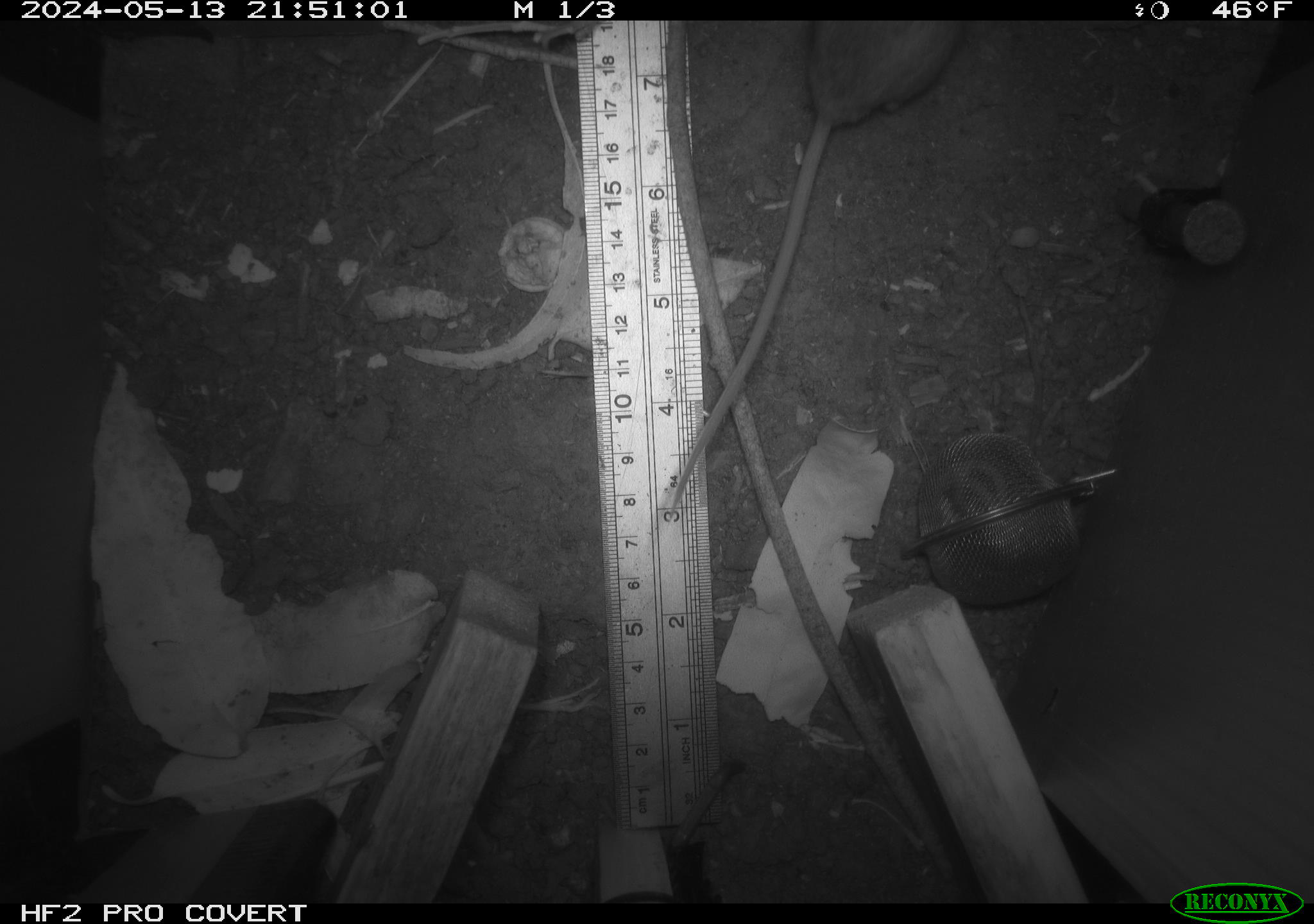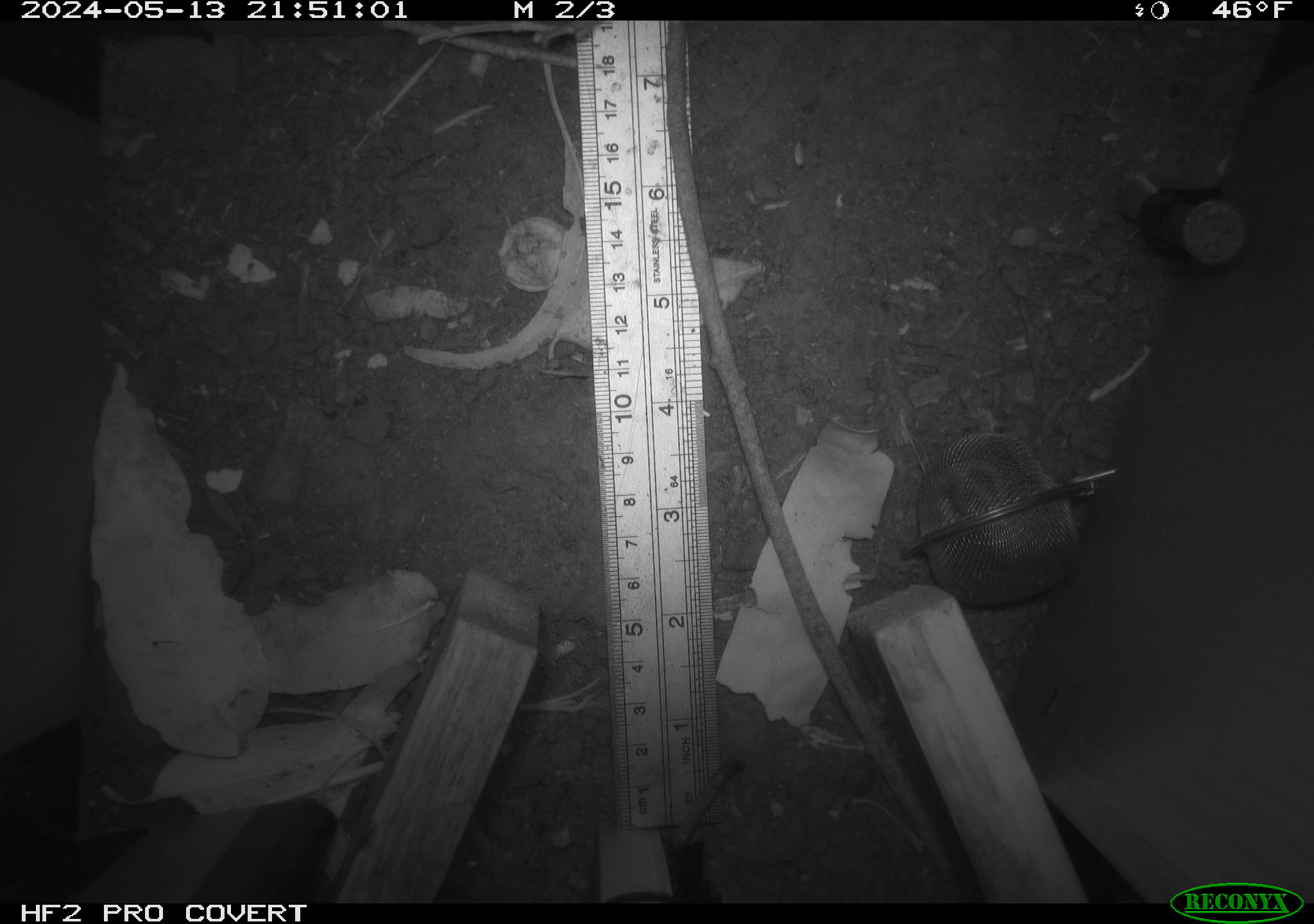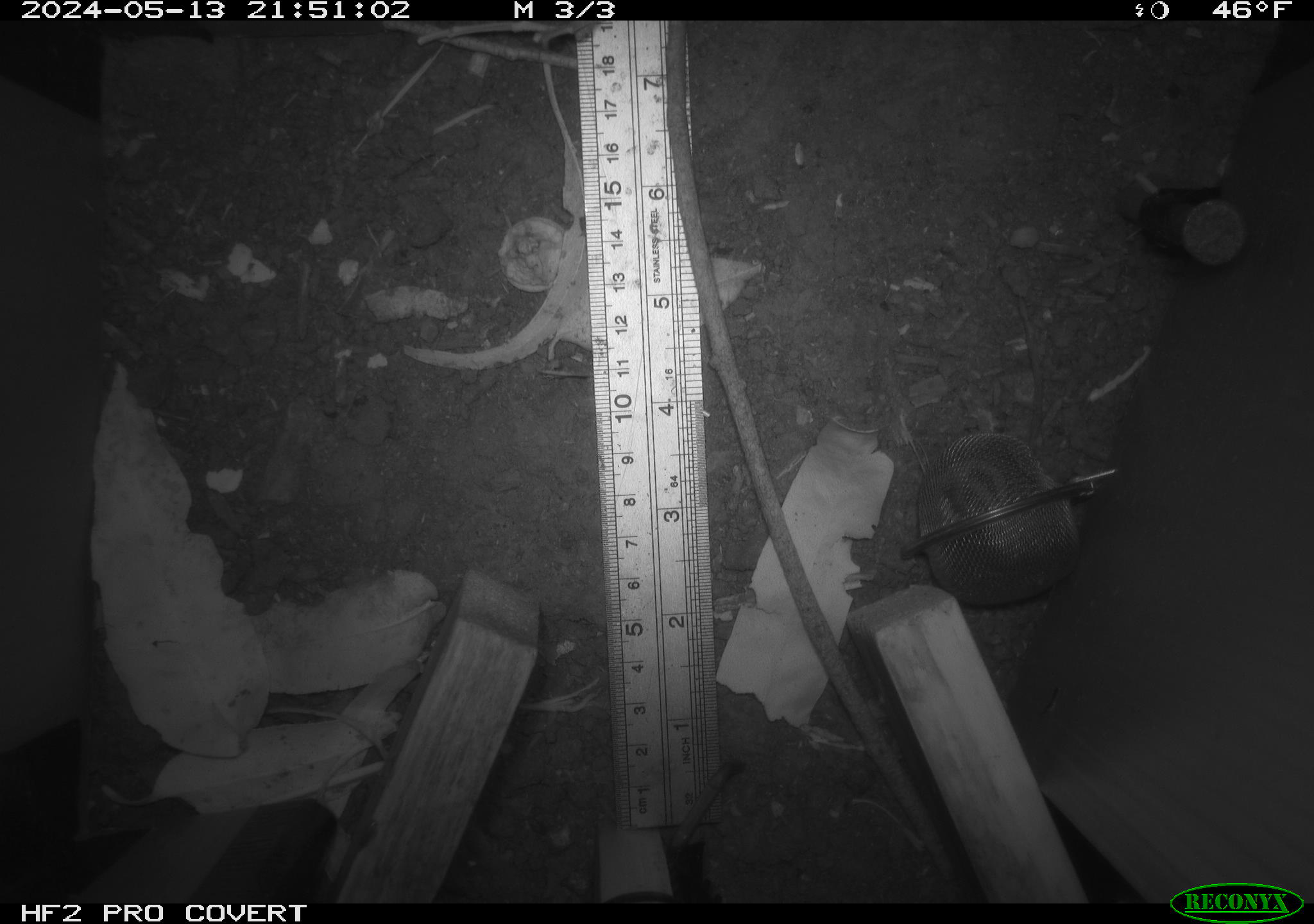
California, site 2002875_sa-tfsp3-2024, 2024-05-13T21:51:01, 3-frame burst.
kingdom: Animalia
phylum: Chordata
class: Mammalia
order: Rodentia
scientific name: Rodentia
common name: mouse species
Mouse species (Rodentia).